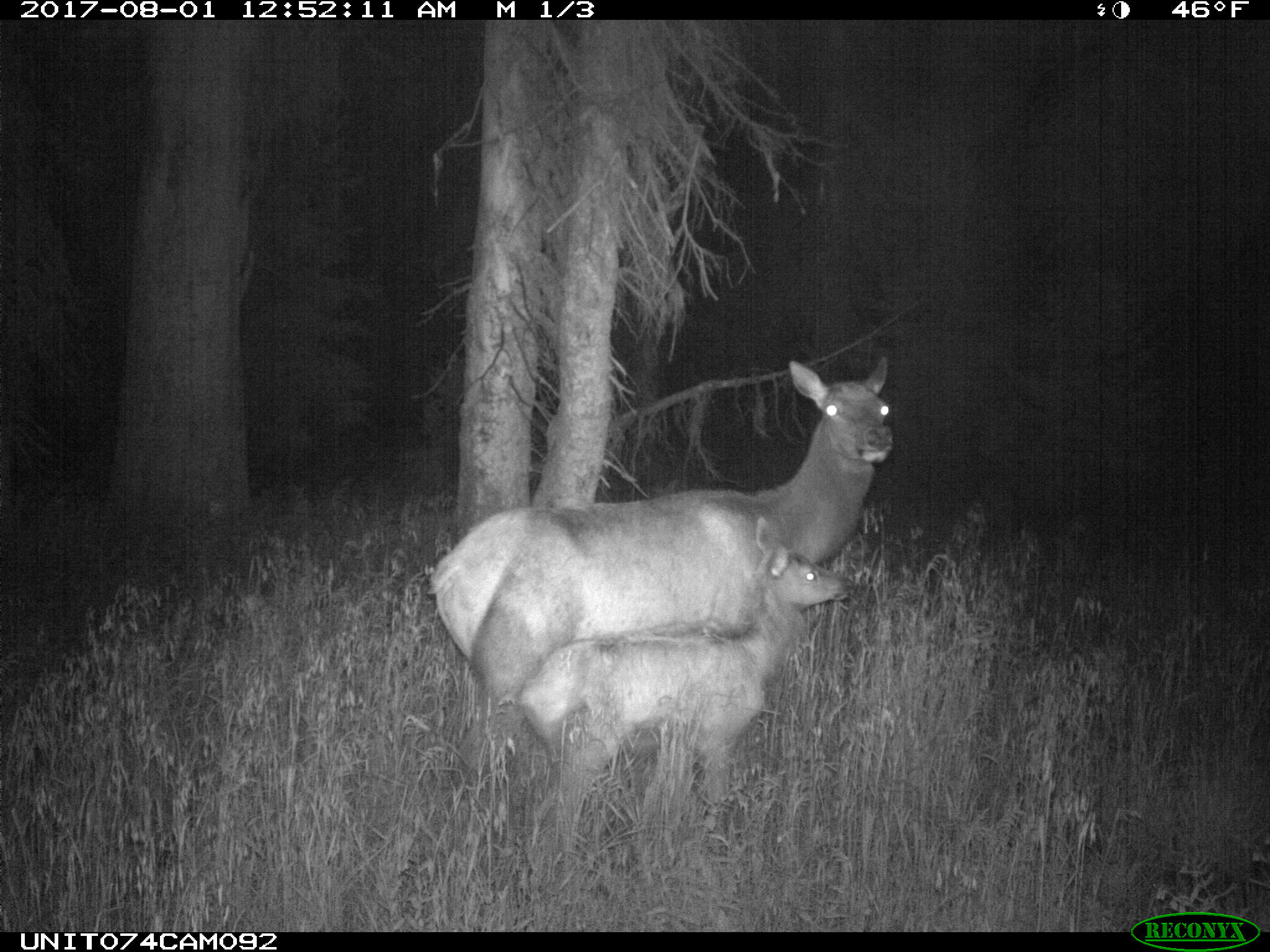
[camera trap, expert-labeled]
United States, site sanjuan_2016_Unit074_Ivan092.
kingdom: Animalia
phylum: Chordata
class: Mammalia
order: Artiodactyla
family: Cervidae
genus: Cervus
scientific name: Cervus elaphus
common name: red deer